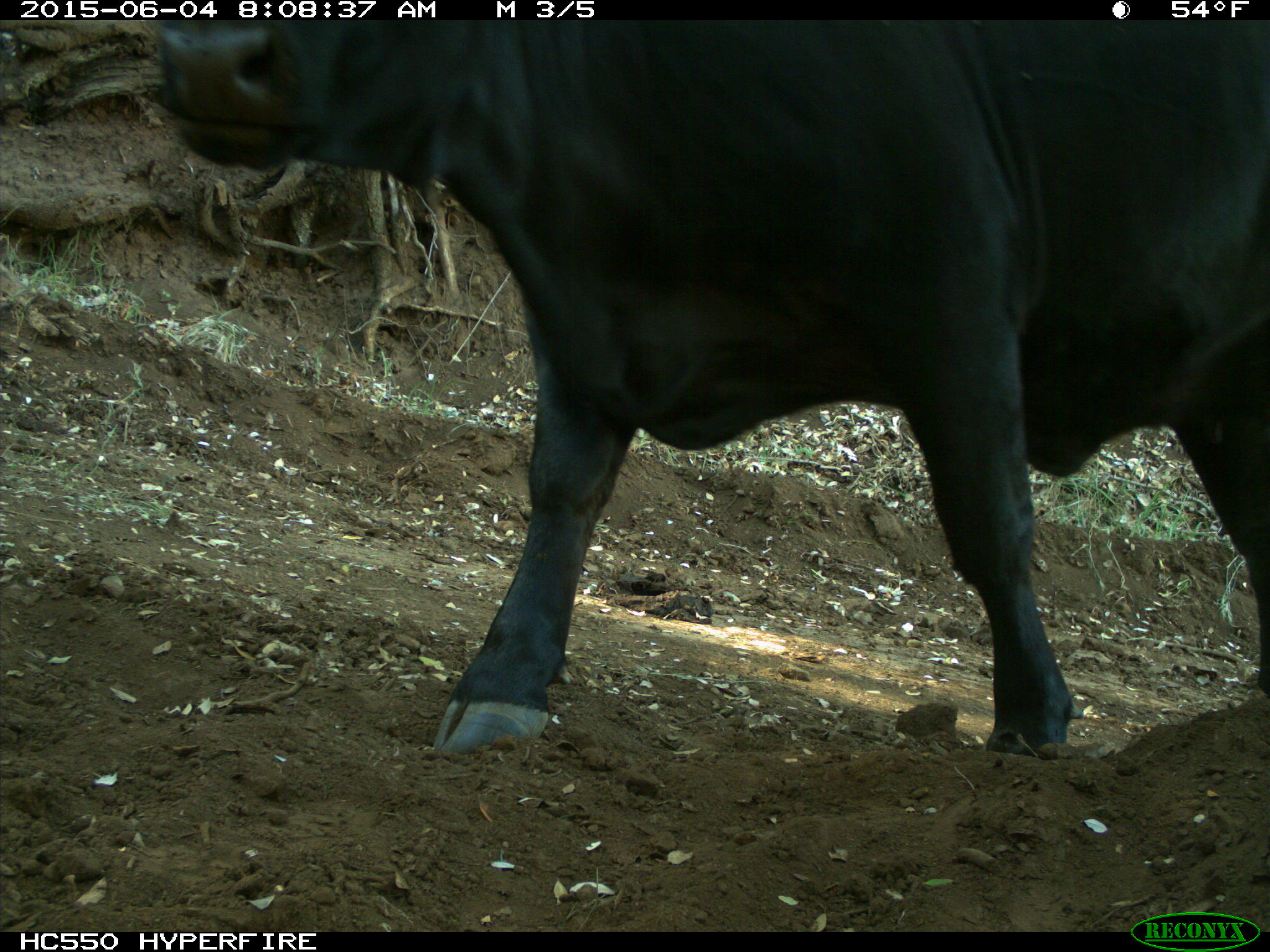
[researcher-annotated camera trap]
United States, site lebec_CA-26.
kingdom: Animalia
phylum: Chordata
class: Mammalia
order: Artiodactyla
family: Bovidae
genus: Bos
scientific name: Bos taurus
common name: domestic cow